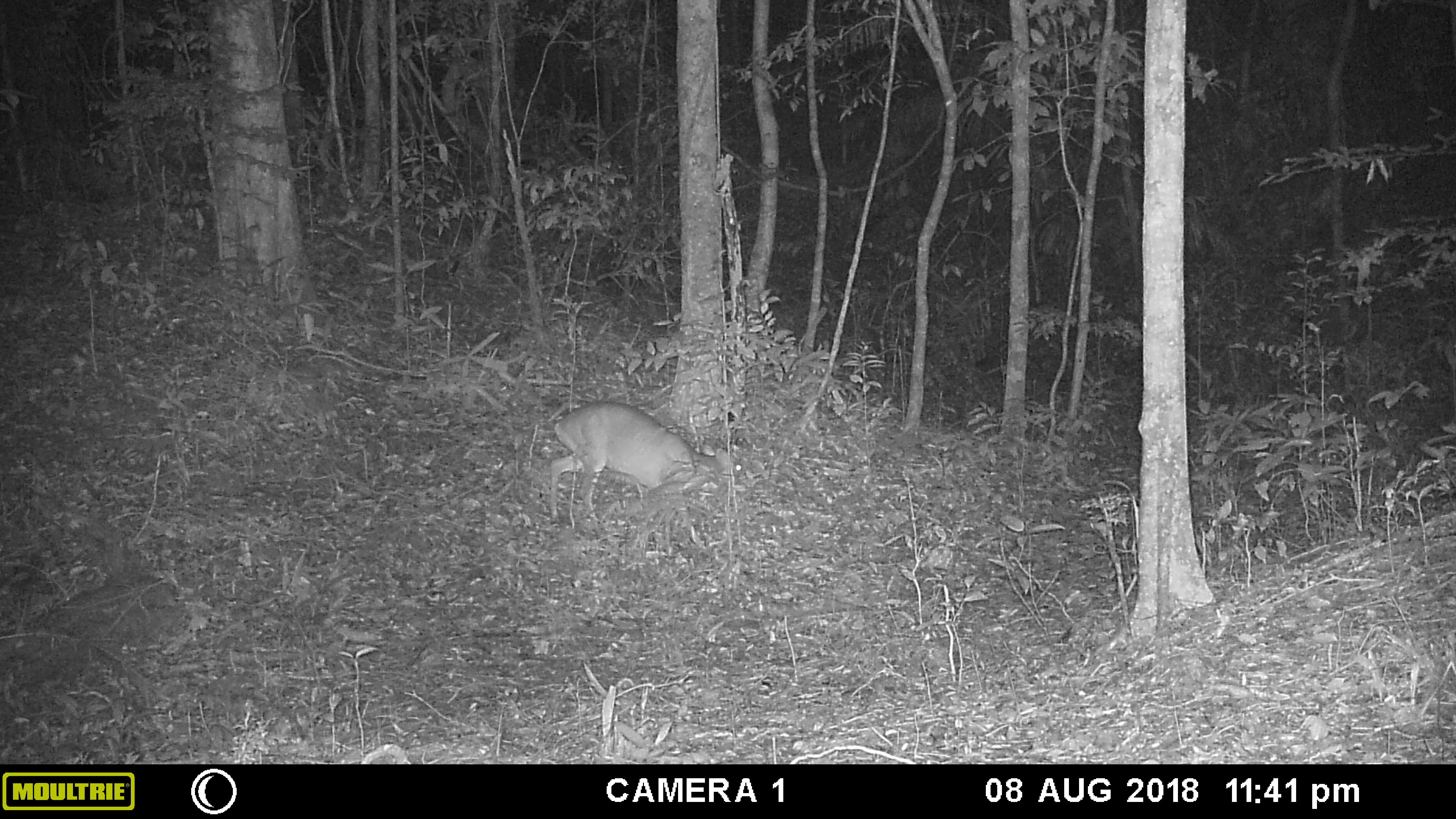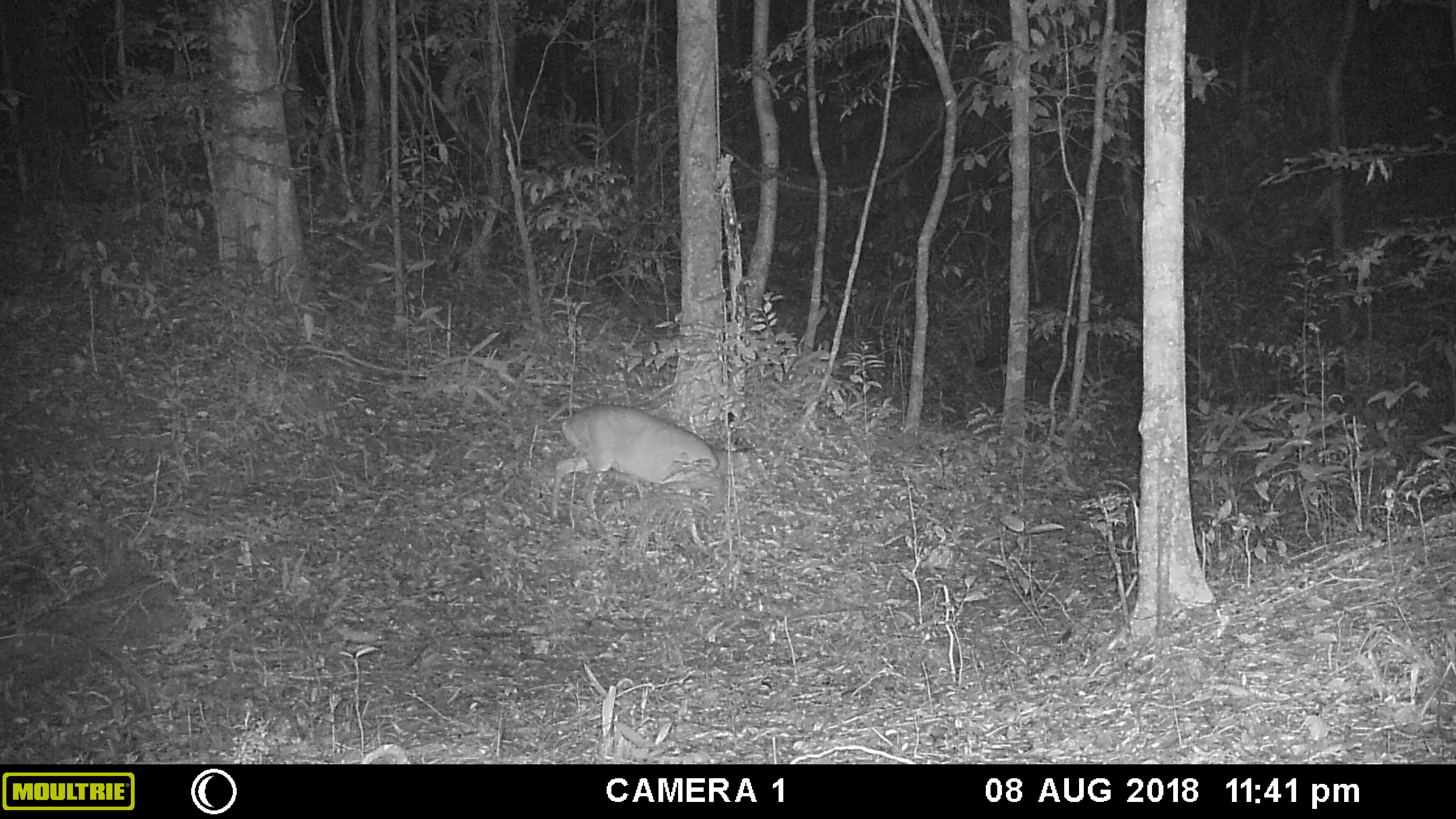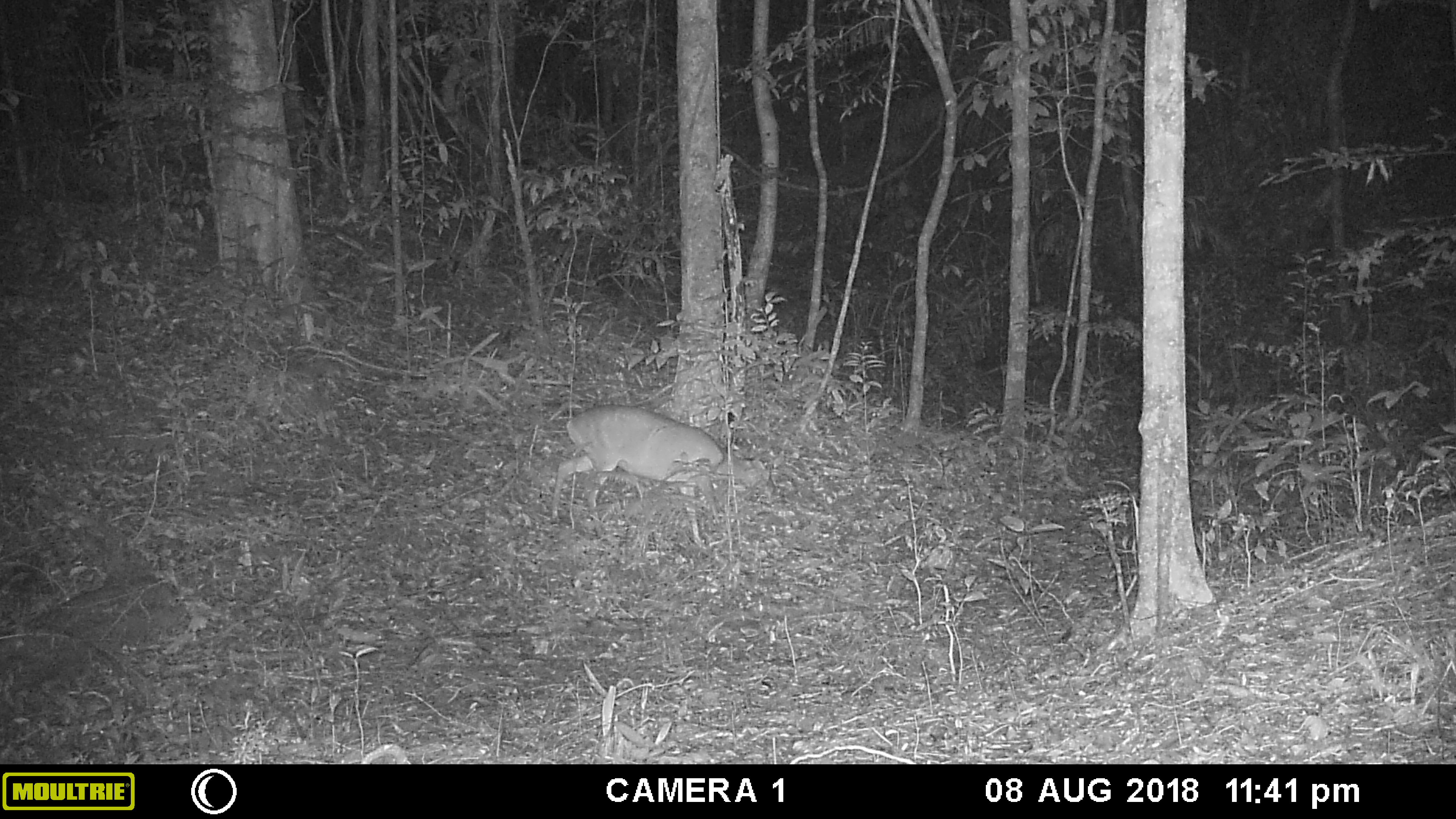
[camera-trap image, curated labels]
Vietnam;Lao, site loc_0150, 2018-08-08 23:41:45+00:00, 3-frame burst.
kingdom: Animalia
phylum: Chordata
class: Mammalia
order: Artiodactyla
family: Cervidae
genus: Muntiacus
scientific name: Muntiacus vuquangensis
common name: large-antlered muntjac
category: large antlered muntjac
Large antlered muntjac (large-antlered muntjac) (Muntiacus vuquangensis). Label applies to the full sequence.